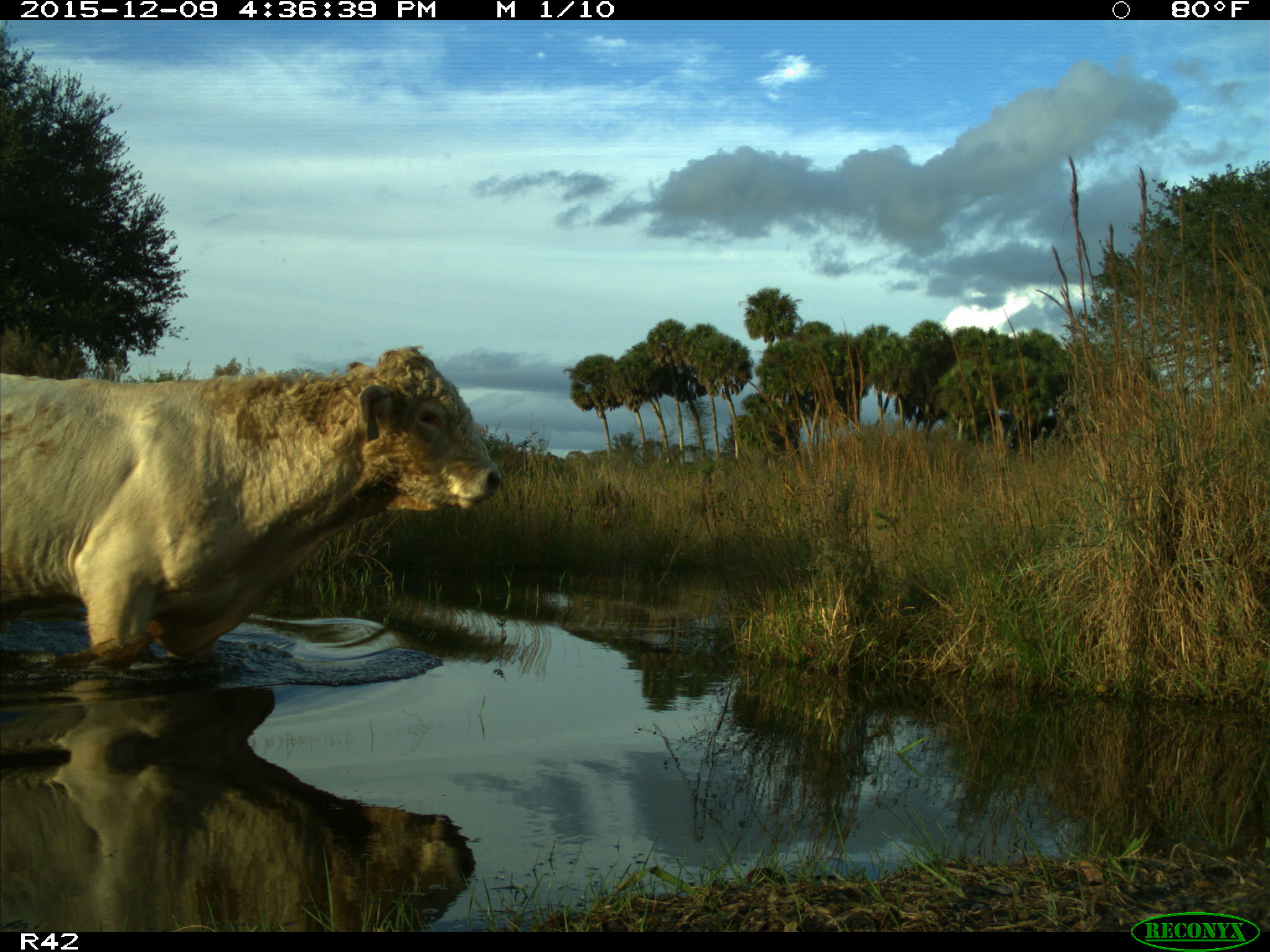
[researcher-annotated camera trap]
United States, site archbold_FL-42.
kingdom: Animalia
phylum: Chordata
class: Mammalia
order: Artiodactyla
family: Bovidae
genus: Bos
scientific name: Bos taurus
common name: domestic cow